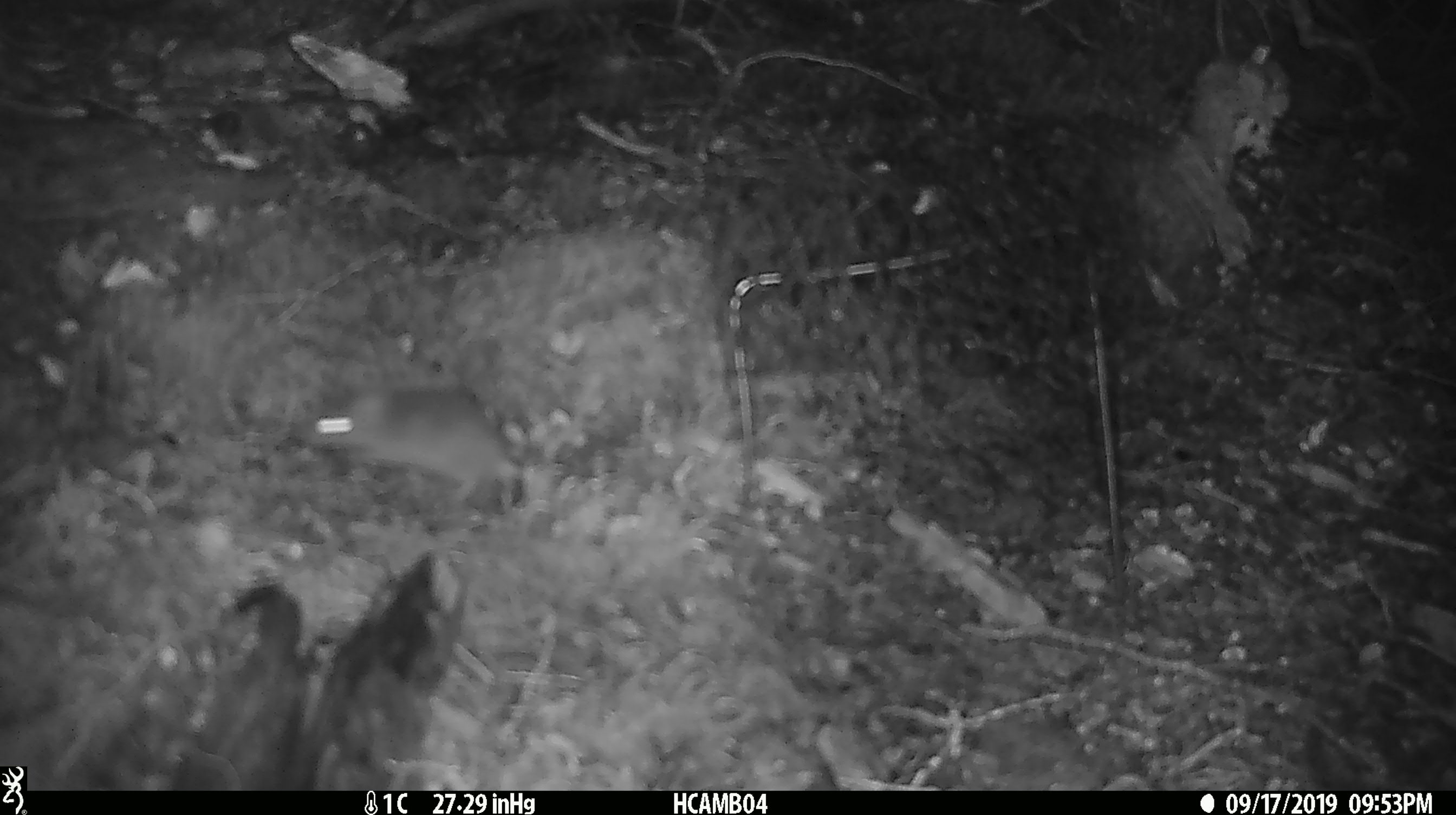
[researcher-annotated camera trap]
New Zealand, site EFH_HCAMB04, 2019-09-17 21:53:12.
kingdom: Animalia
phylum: Chordata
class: Mammalia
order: Rodentia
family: Muridae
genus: Mus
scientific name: Mus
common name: mouse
Mouse (Mus).